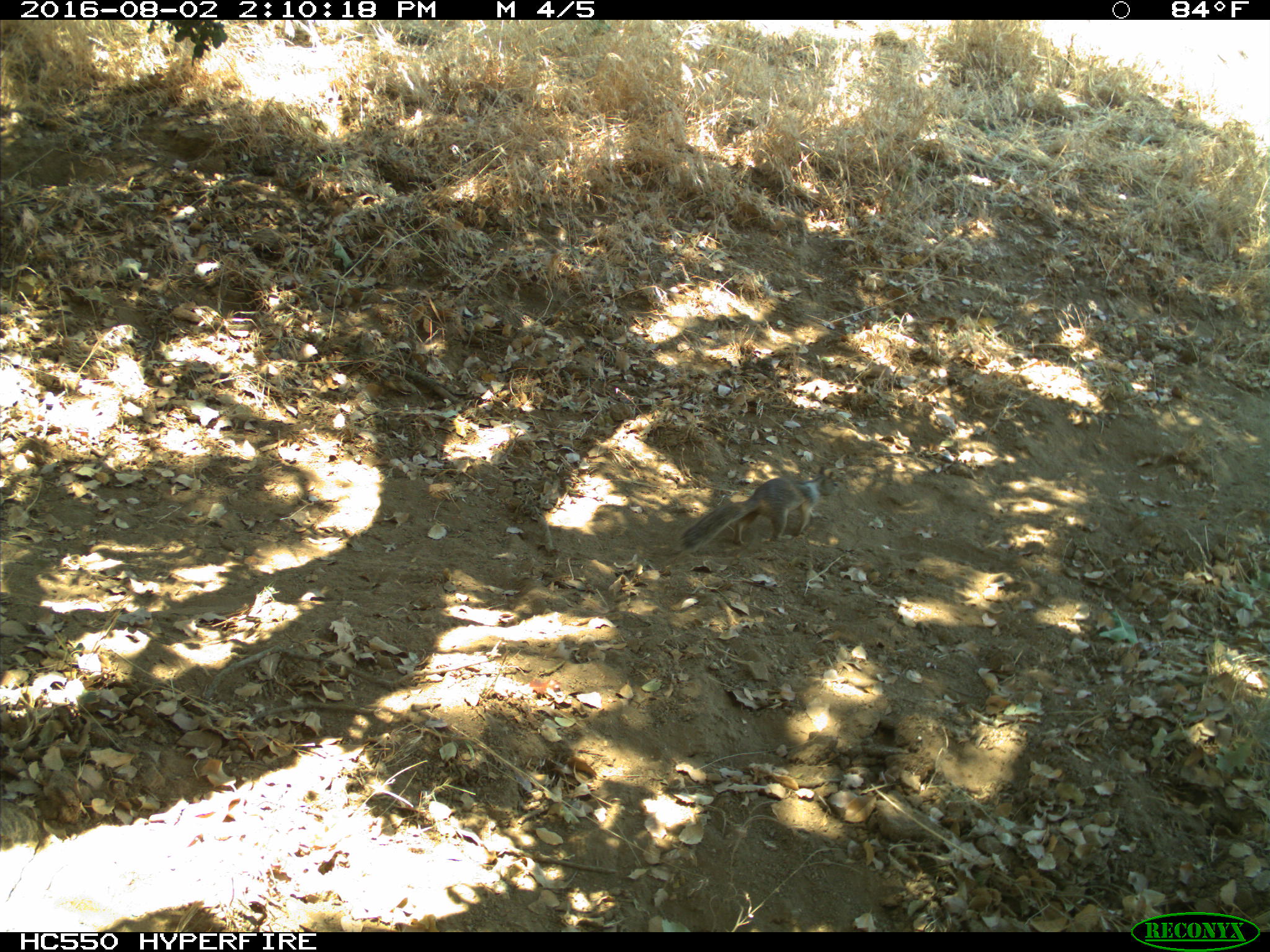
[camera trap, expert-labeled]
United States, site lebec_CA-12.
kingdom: Animalia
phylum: Chordata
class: Mammalia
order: Rodentia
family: Sciuridae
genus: Otospermophilus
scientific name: Otospermophilus beecheyi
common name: california ground squirrel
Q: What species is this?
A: Otospermophilus beecheyi (california ground squirrel).